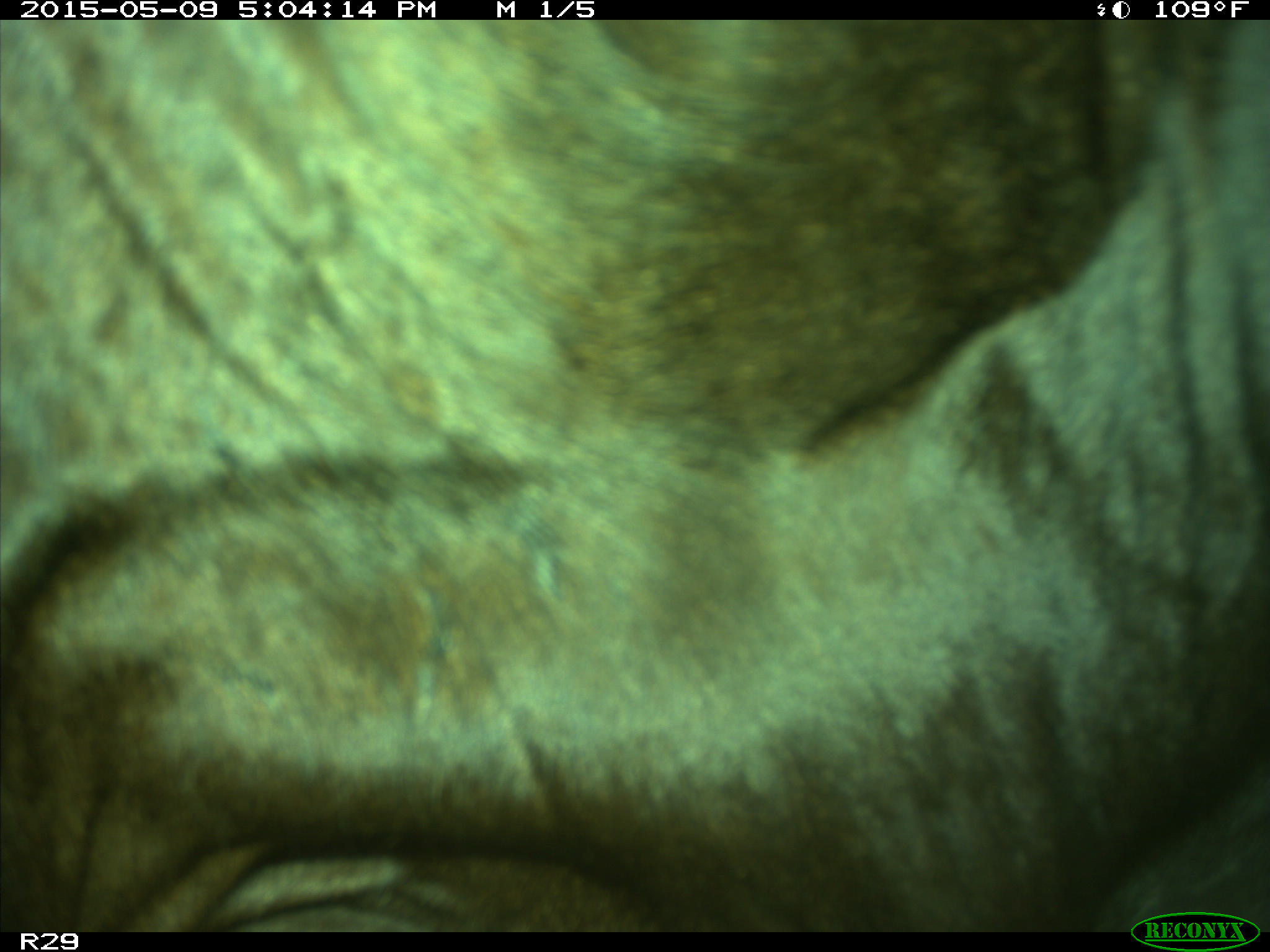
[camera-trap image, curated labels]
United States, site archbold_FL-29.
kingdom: Animalia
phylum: Chordata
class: Mammalia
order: Artiodactyla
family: Bovidae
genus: Bos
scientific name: Bos taurus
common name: domestic cow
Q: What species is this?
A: Bos taurus (domestic cow).